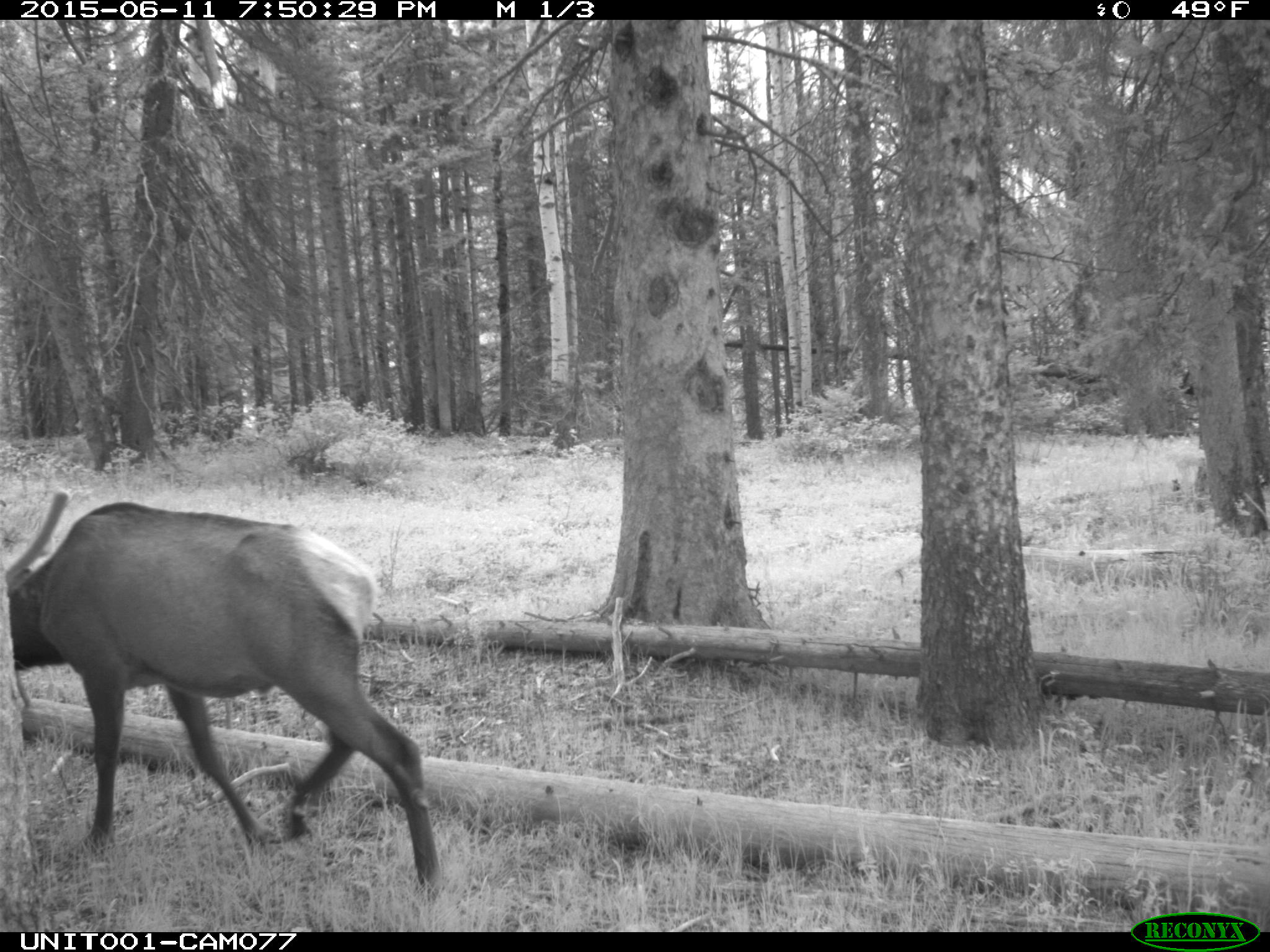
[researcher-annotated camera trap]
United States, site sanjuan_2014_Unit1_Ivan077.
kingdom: Animalia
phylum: Chordata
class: Mammalia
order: Artiodactyla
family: Cervidae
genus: Cervus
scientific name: Cervus elaphus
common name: red deer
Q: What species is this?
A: Cervus elaphus (red deer).